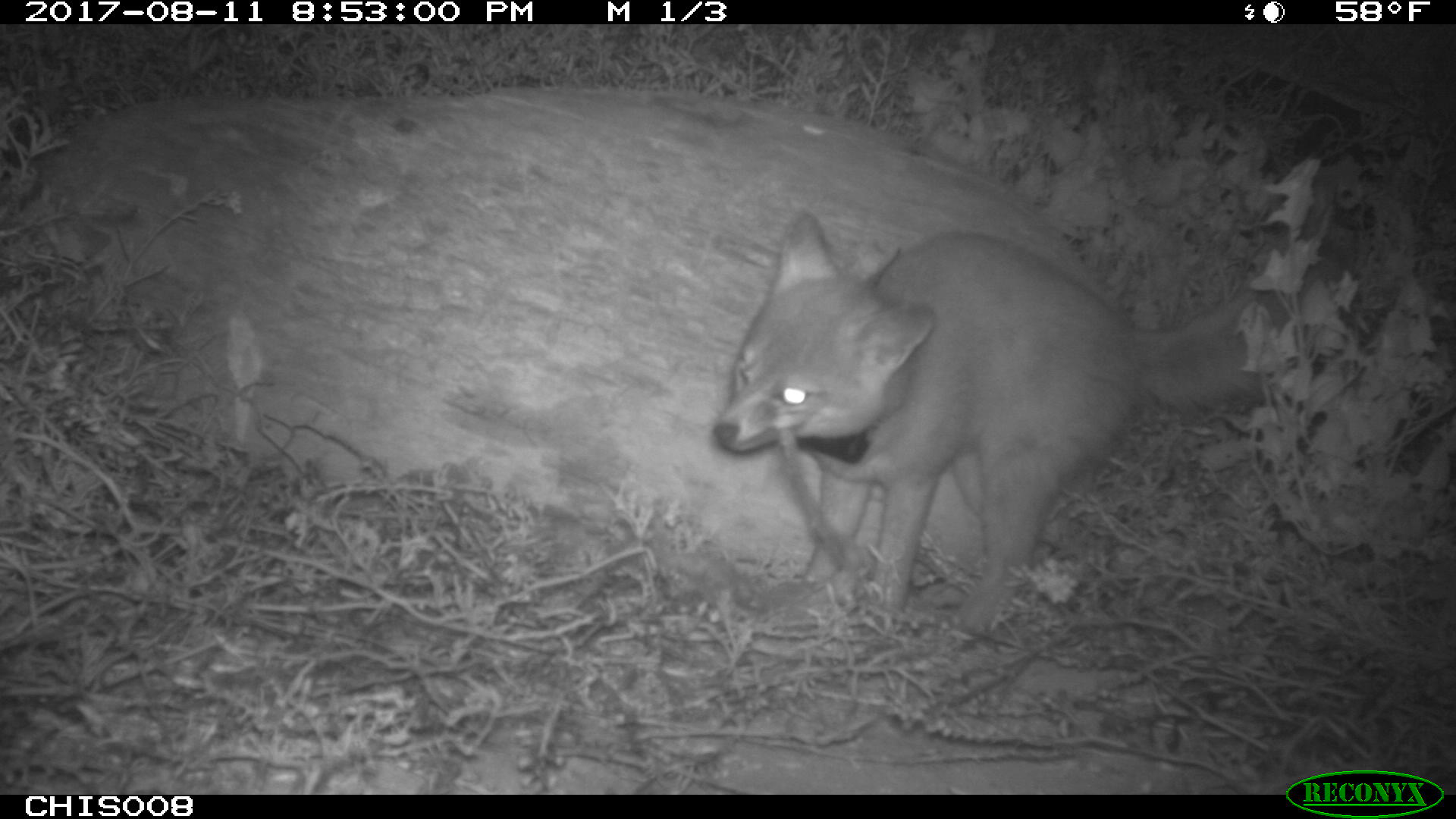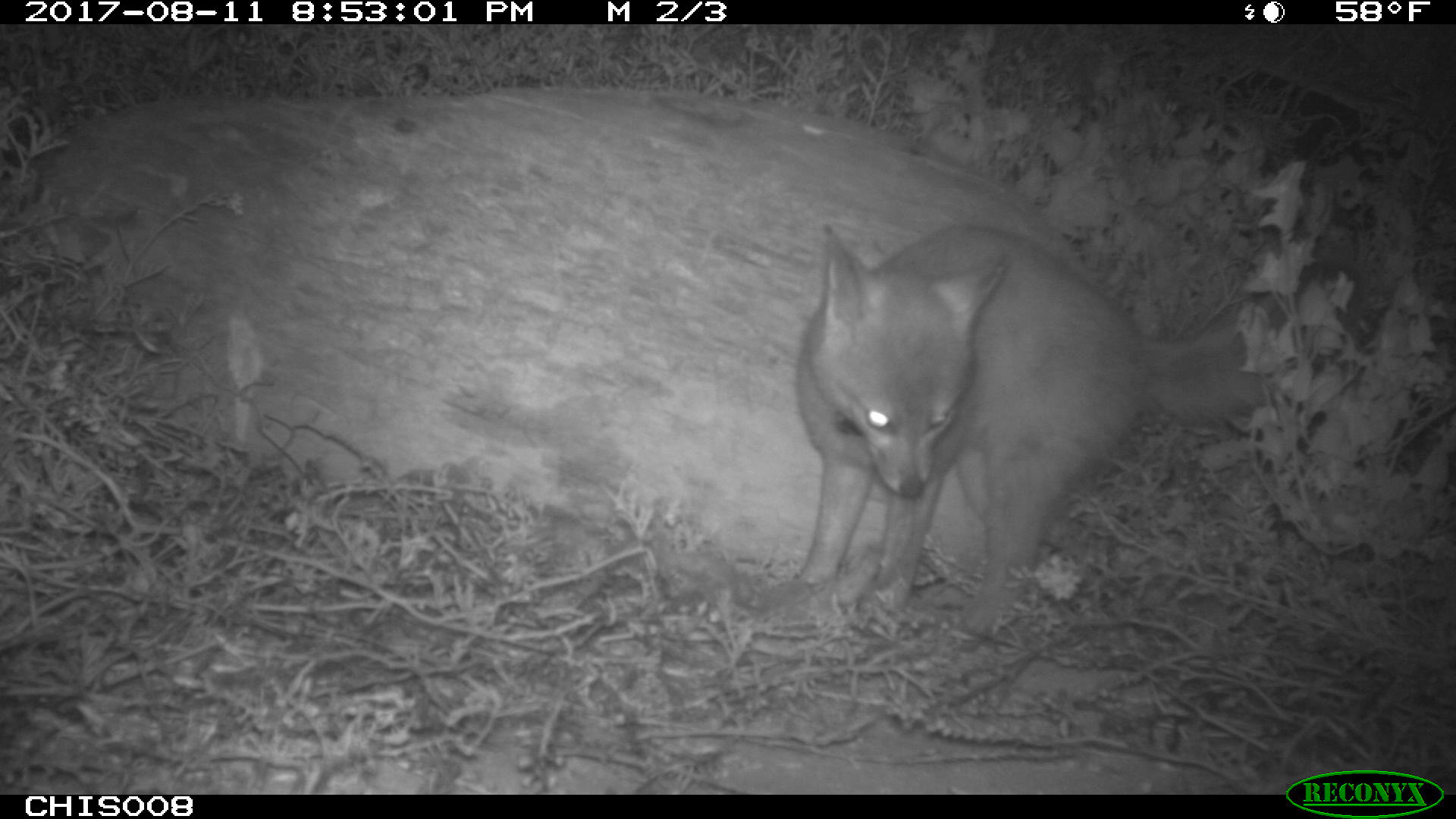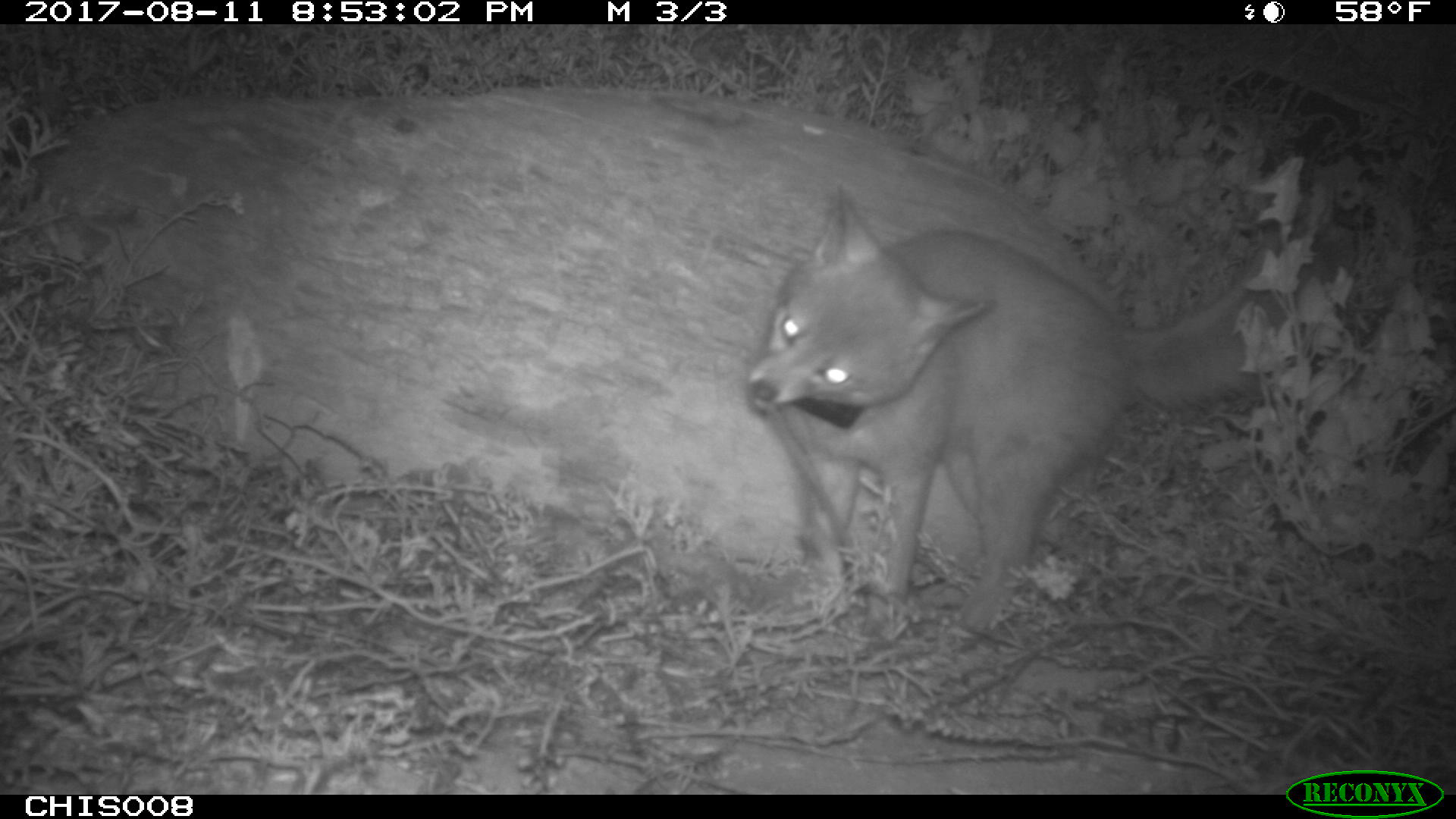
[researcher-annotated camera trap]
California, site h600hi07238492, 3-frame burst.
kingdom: Animalia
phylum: Chordata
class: Mammalia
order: Carnivora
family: Canidae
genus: Urocyon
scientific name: Urocyon littoralis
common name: island fox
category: fox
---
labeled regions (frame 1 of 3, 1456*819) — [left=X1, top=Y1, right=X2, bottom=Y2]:
fox: [left=712, top=210, right=1347, bottom=635]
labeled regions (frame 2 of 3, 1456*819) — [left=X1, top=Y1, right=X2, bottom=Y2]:
fox: [left=792, top=221, right=1363, bottom=632]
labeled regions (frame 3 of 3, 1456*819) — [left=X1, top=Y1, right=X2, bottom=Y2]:
fox: [left=742, top=184, right=1334, bottom=635]